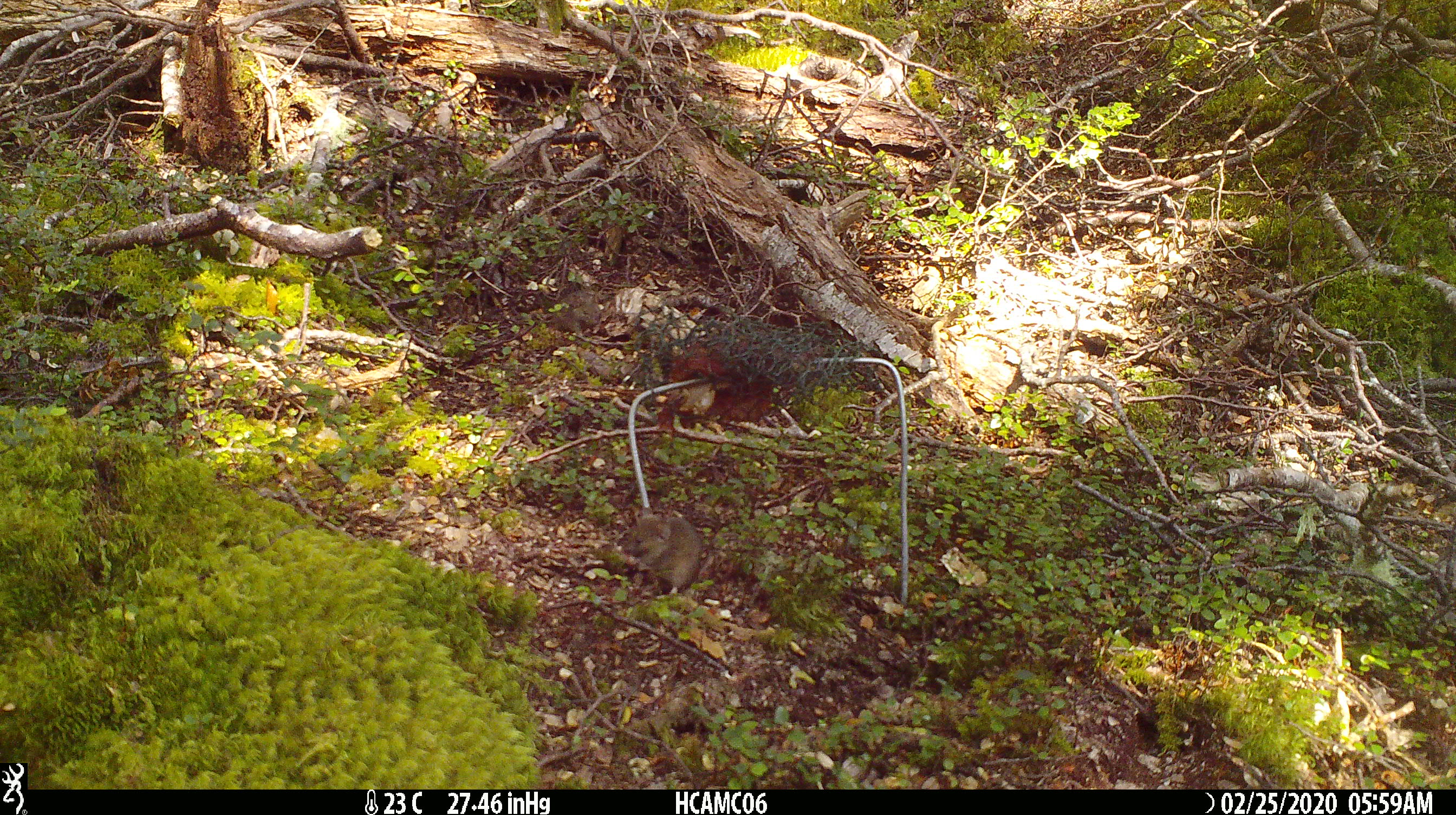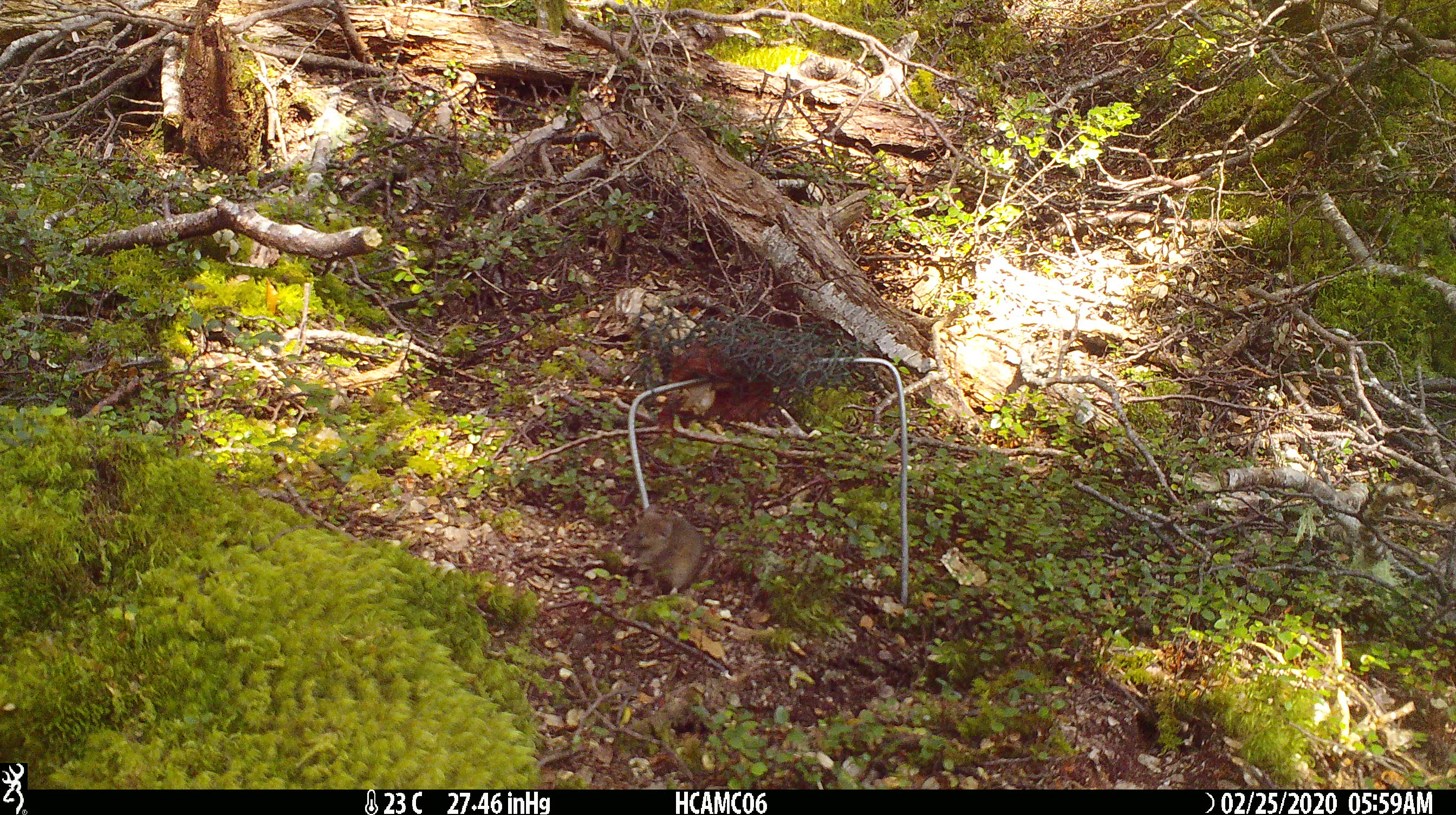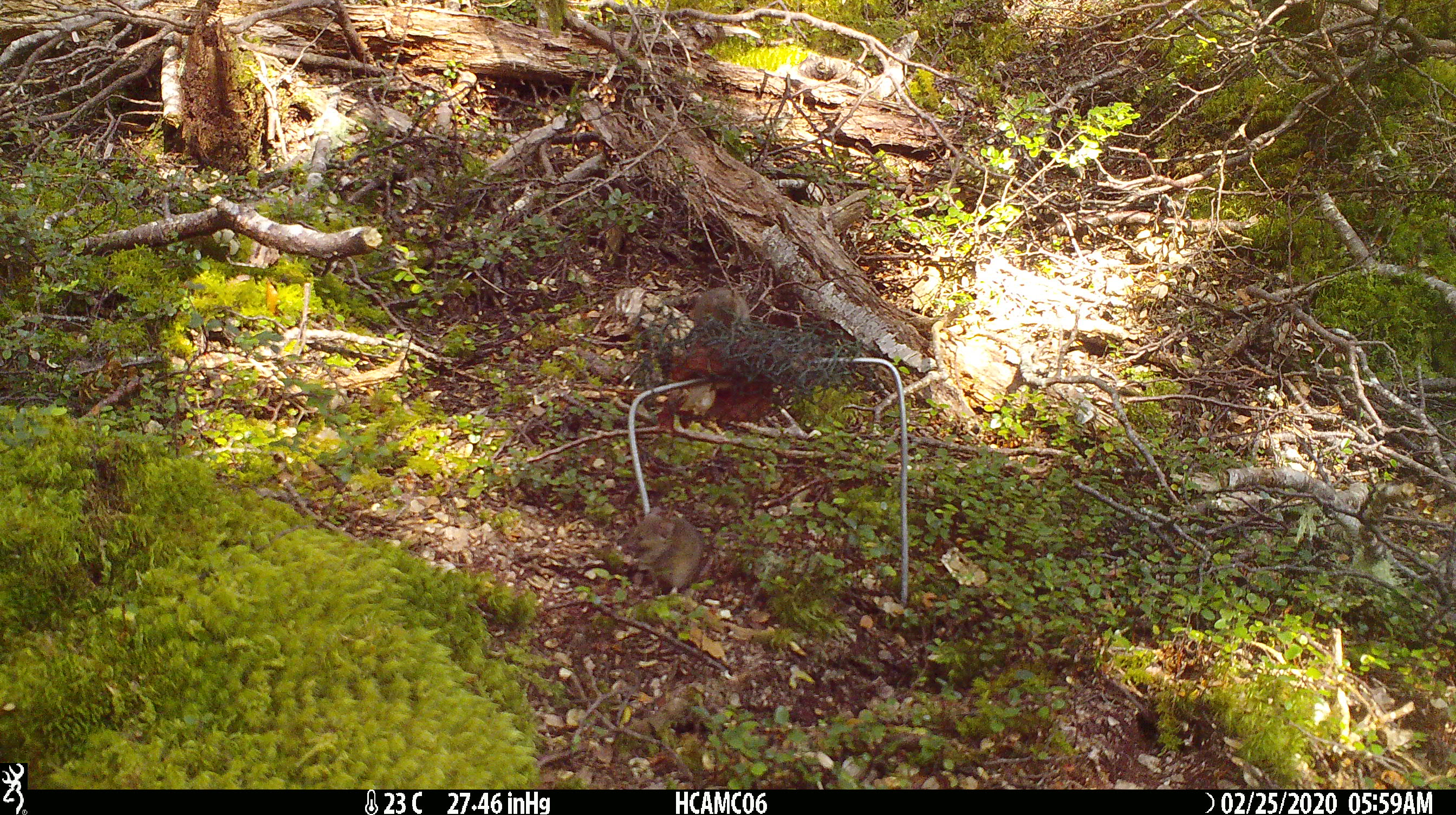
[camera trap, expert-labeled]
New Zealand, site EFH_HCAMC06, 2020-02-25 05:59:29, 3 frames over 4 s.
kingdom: Animalia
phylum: Chordata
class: Mammalia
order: Rodentia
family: Muridae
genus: Mus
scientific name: Mus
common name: mouse